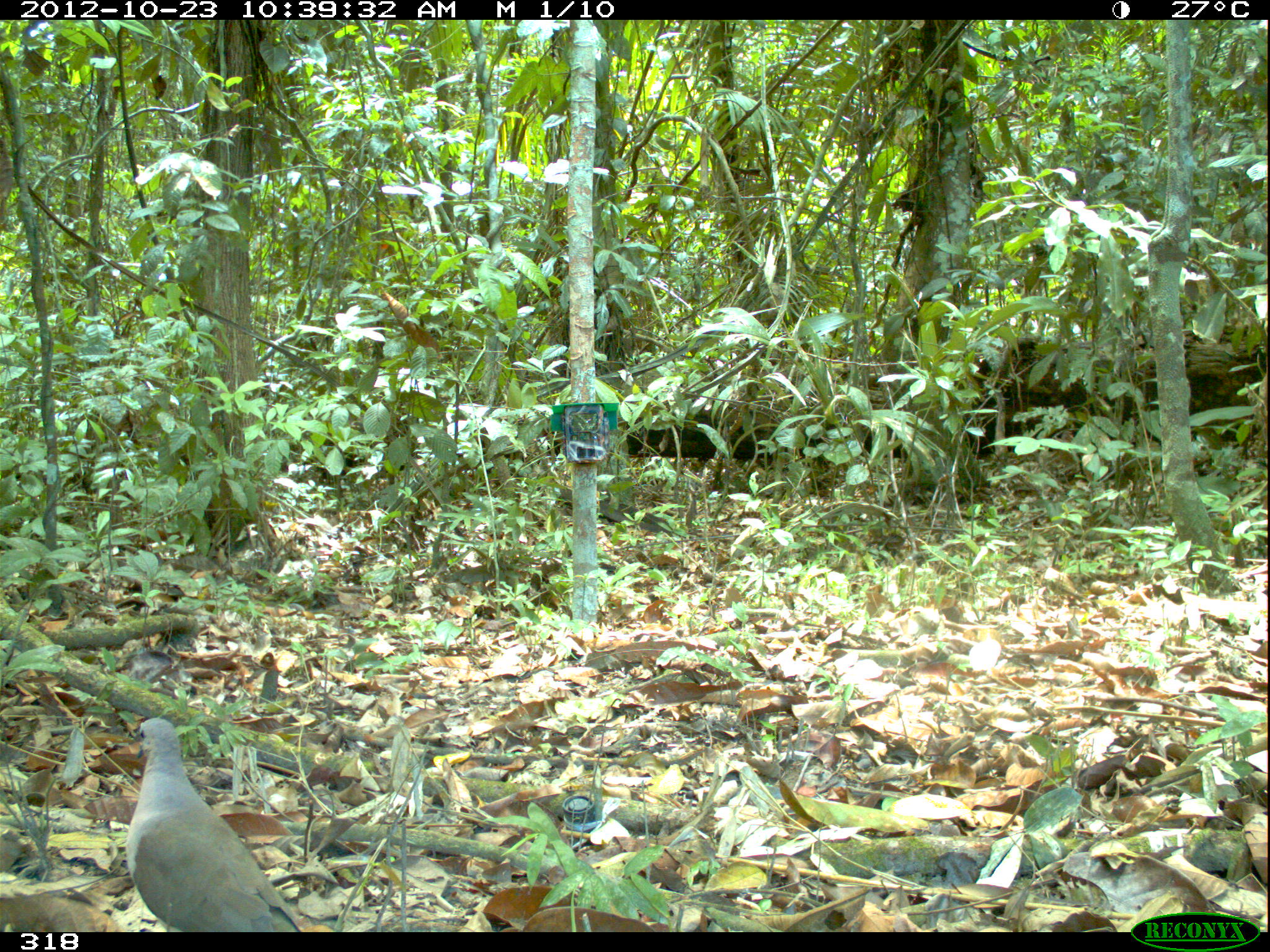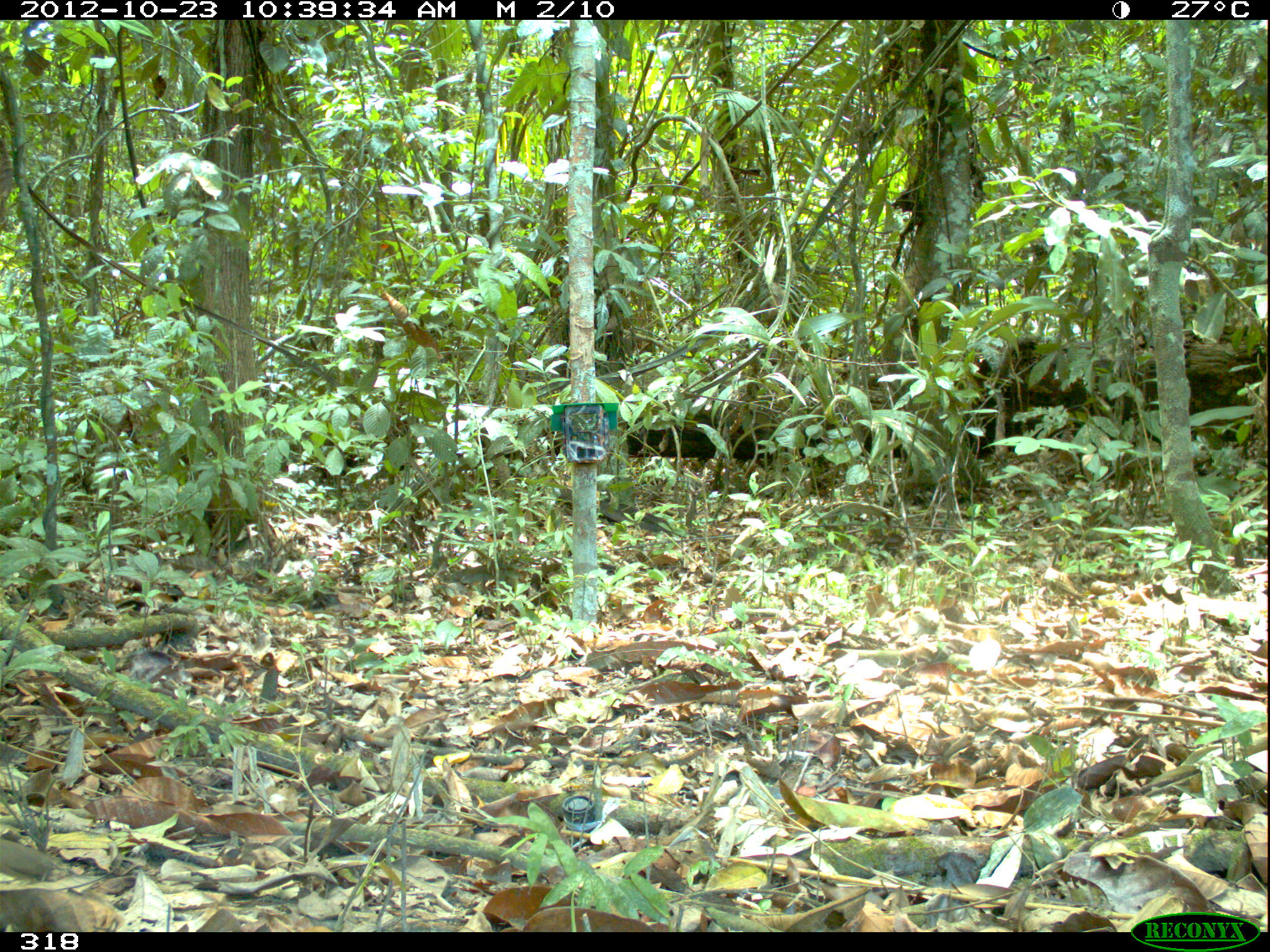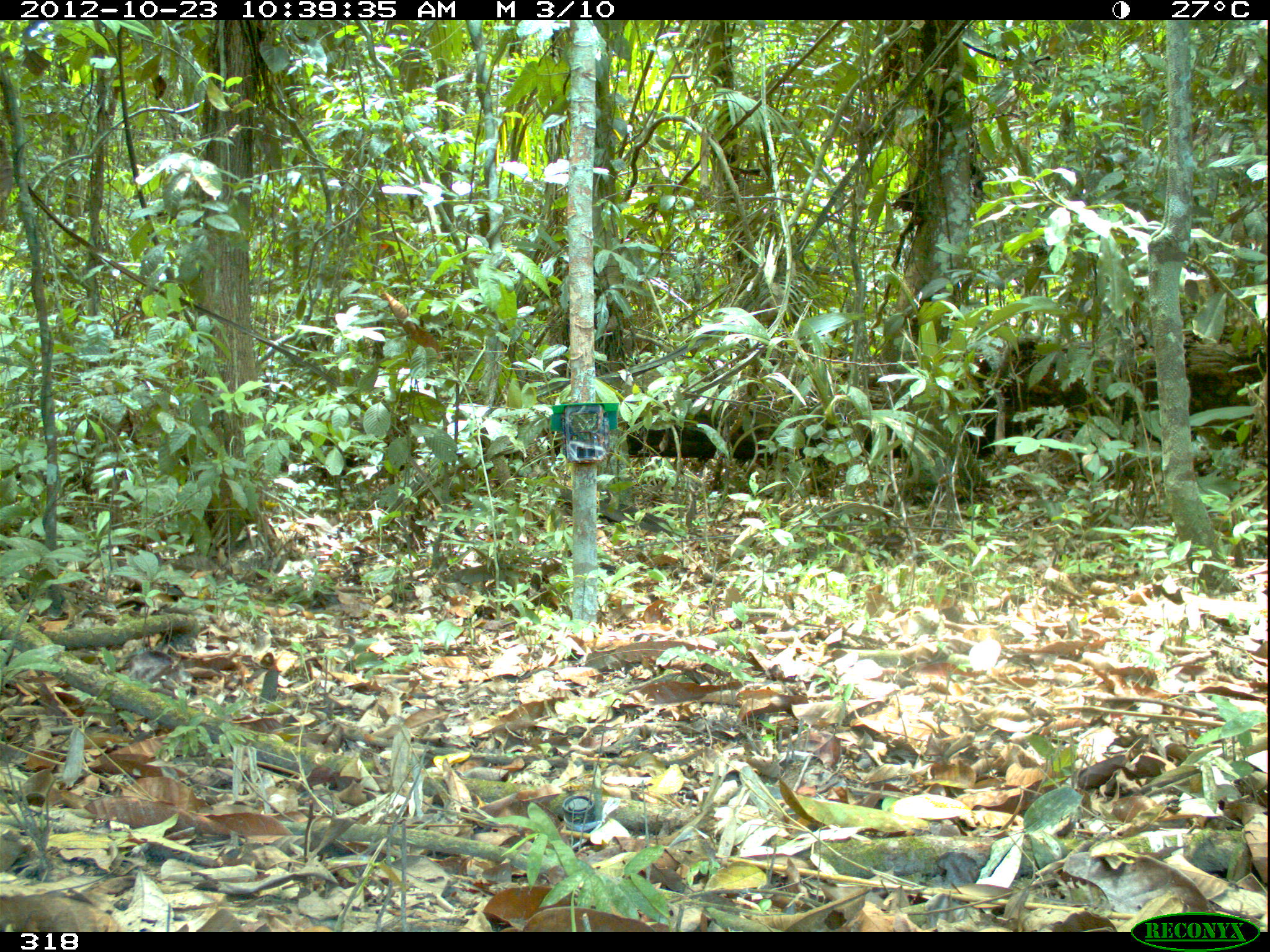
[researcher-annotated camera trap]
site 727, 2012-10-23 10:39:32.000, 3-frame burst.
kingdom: Animalia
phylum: Chordata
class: Aves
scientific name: Aves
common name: bird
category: unknown bird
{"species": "unknown bird (bird) (Aves)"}